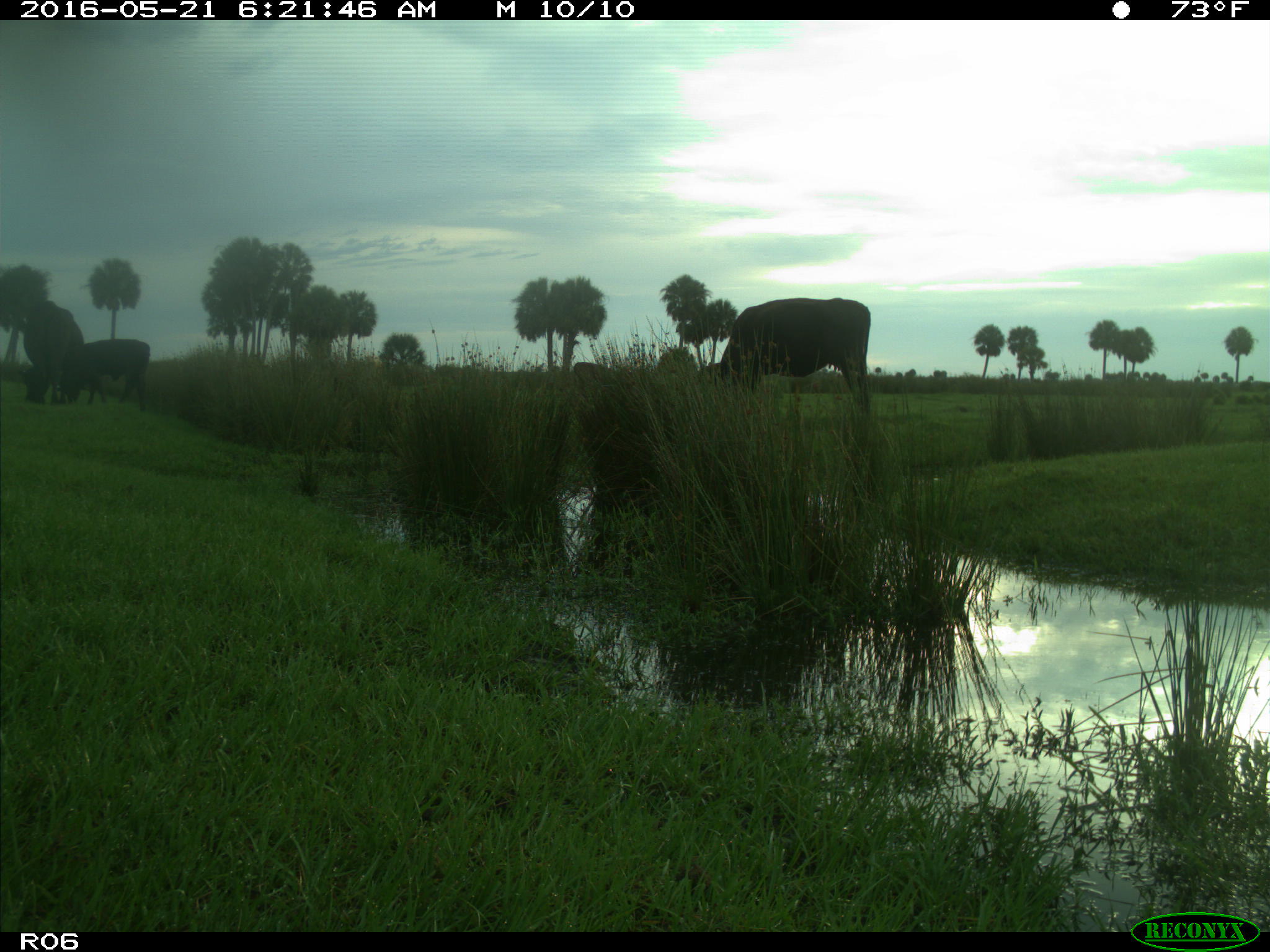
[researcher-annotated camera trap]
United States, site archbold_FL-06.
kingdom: Animalia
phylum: Chordata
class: Mammalia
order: Artiodactyla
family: Bovidae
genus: Bos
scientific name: Bos taurus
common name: domestic cow